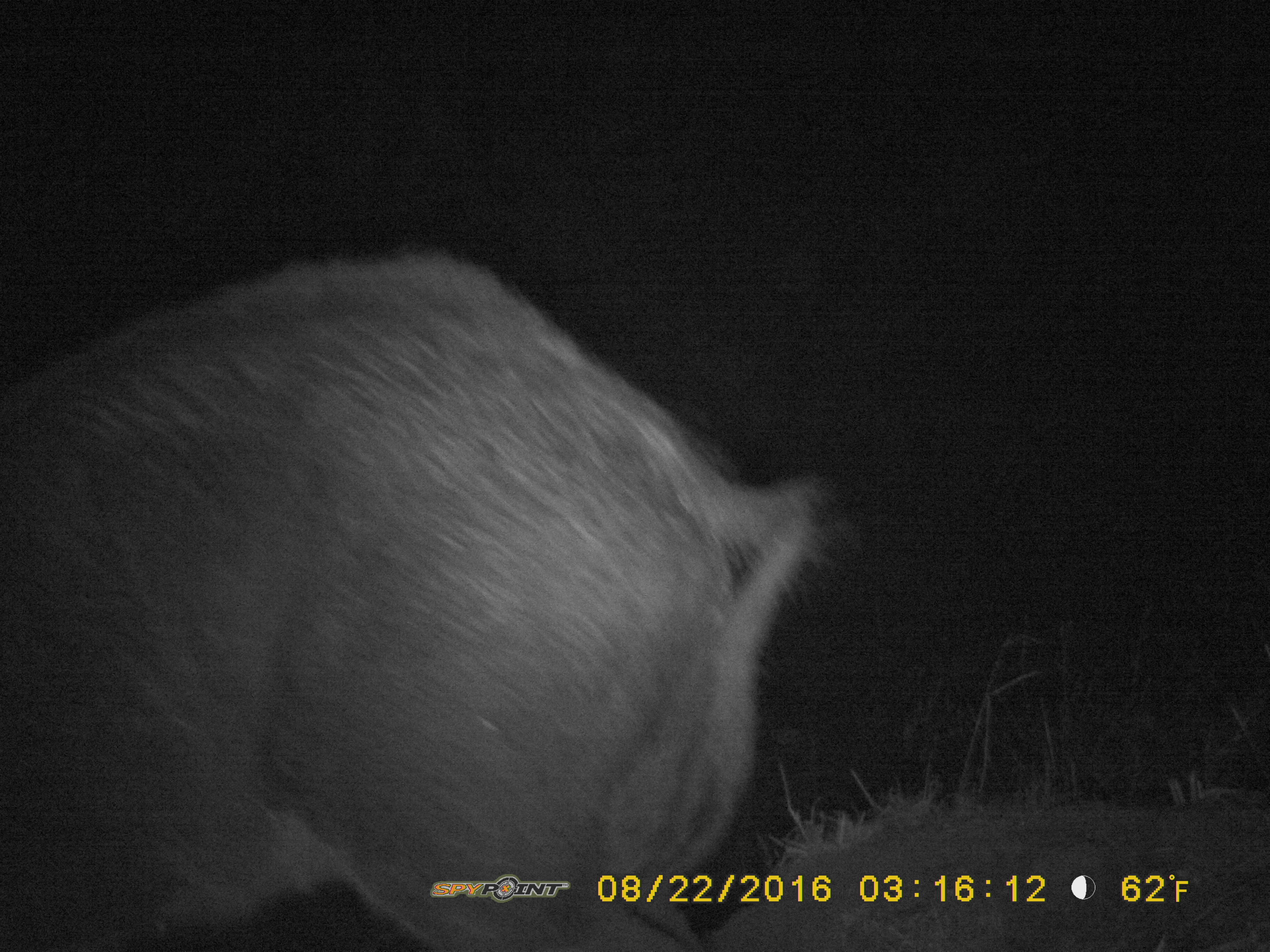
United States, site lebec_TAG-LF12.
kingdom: Animalia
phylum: Chordata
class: Mammalia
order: Artiodactyla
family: Suidae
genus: Sus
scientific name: Sus scrofa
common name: wild boar